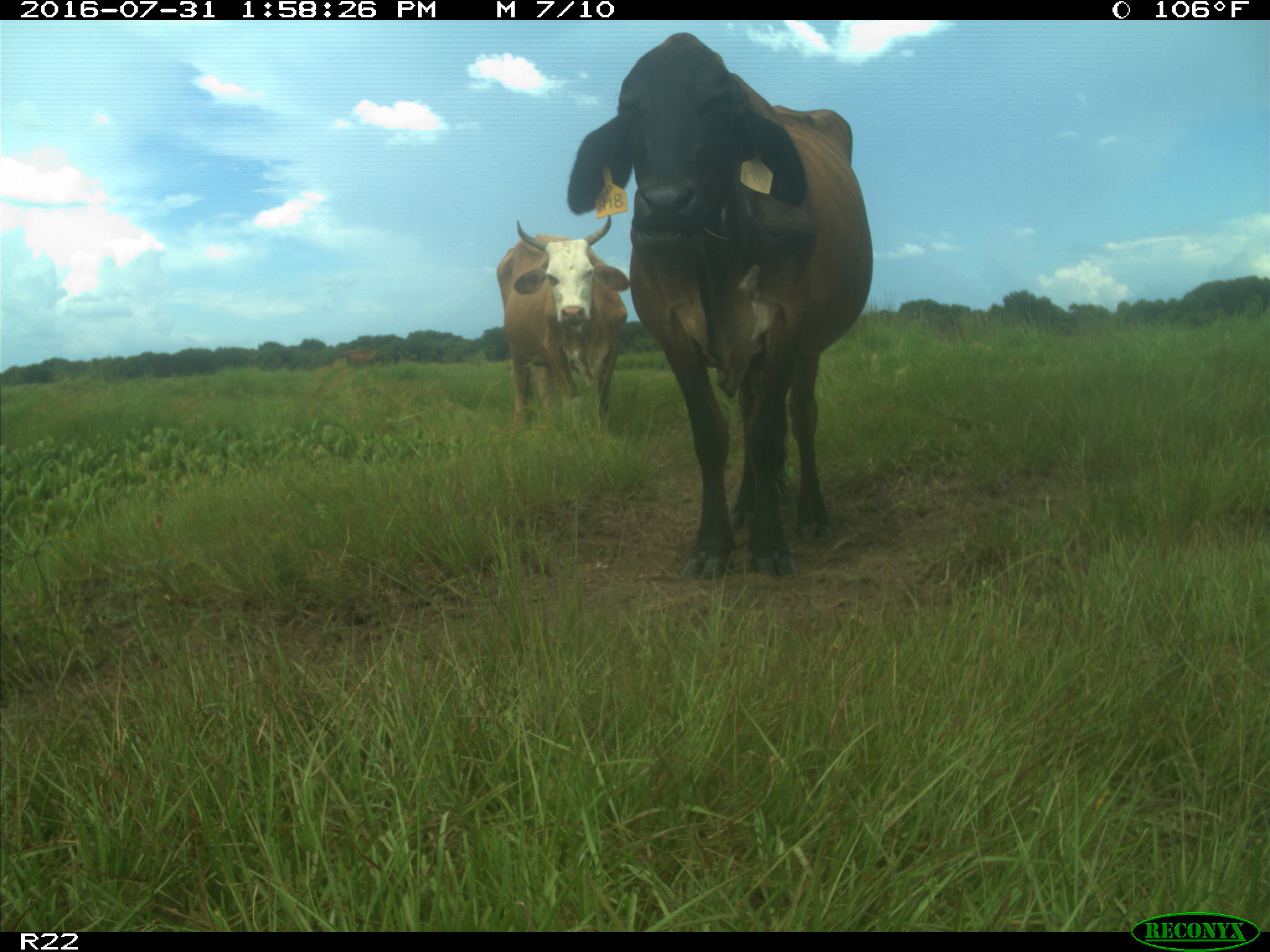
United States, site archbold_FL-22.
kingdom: Animalia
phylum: Chordata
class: Mammalia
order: Artiodactyla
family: Bovidae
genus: Bos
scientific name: Bos taurus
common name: domestic cow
Bos taurus (domestic cow).